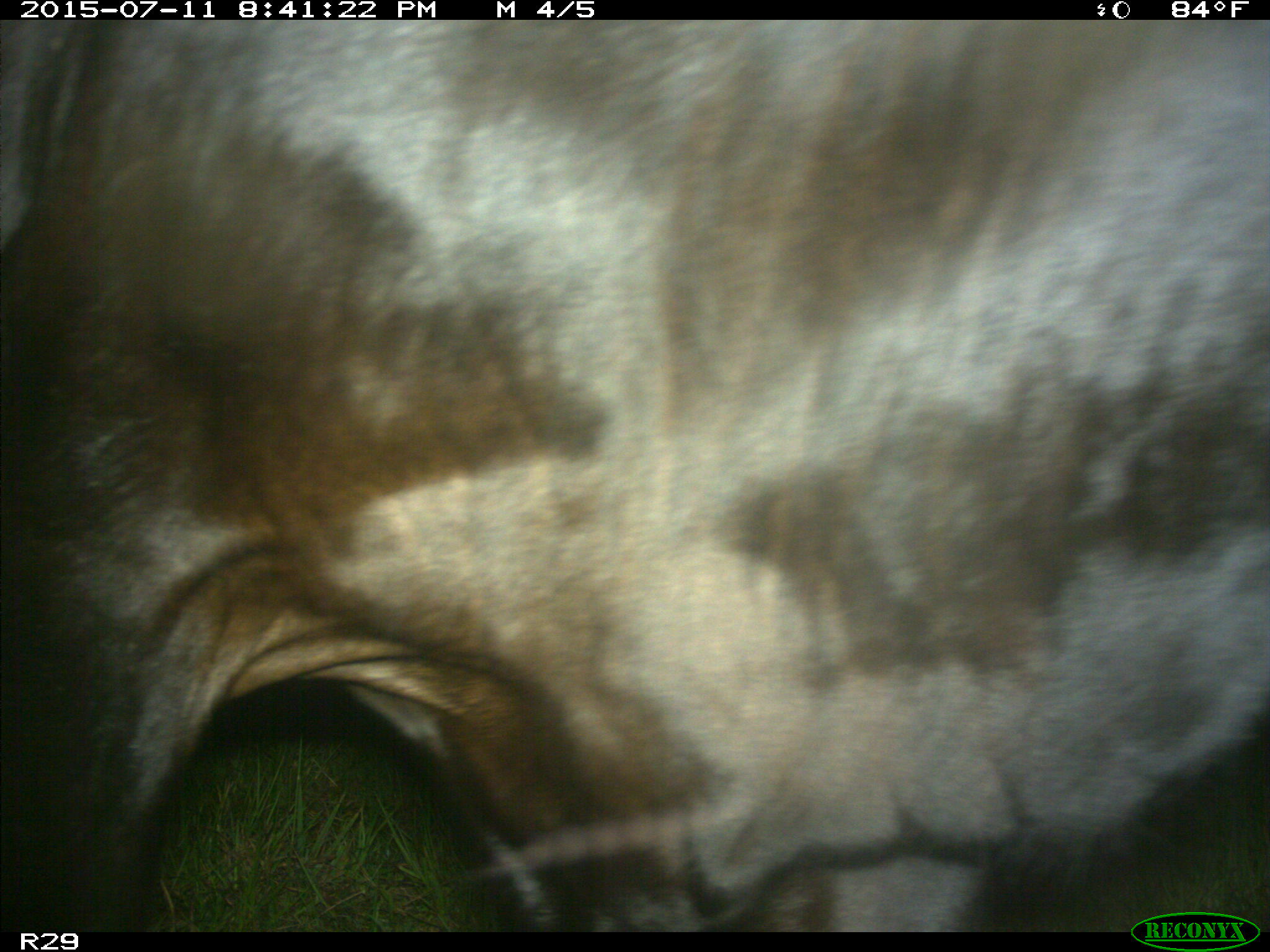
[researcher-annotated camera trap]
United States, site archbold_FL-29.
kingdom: Animalia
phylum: Chordata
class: Mammalia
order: Artiodactyla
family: Bovidae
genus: Bos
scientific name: Bos taurus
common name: domestic cow